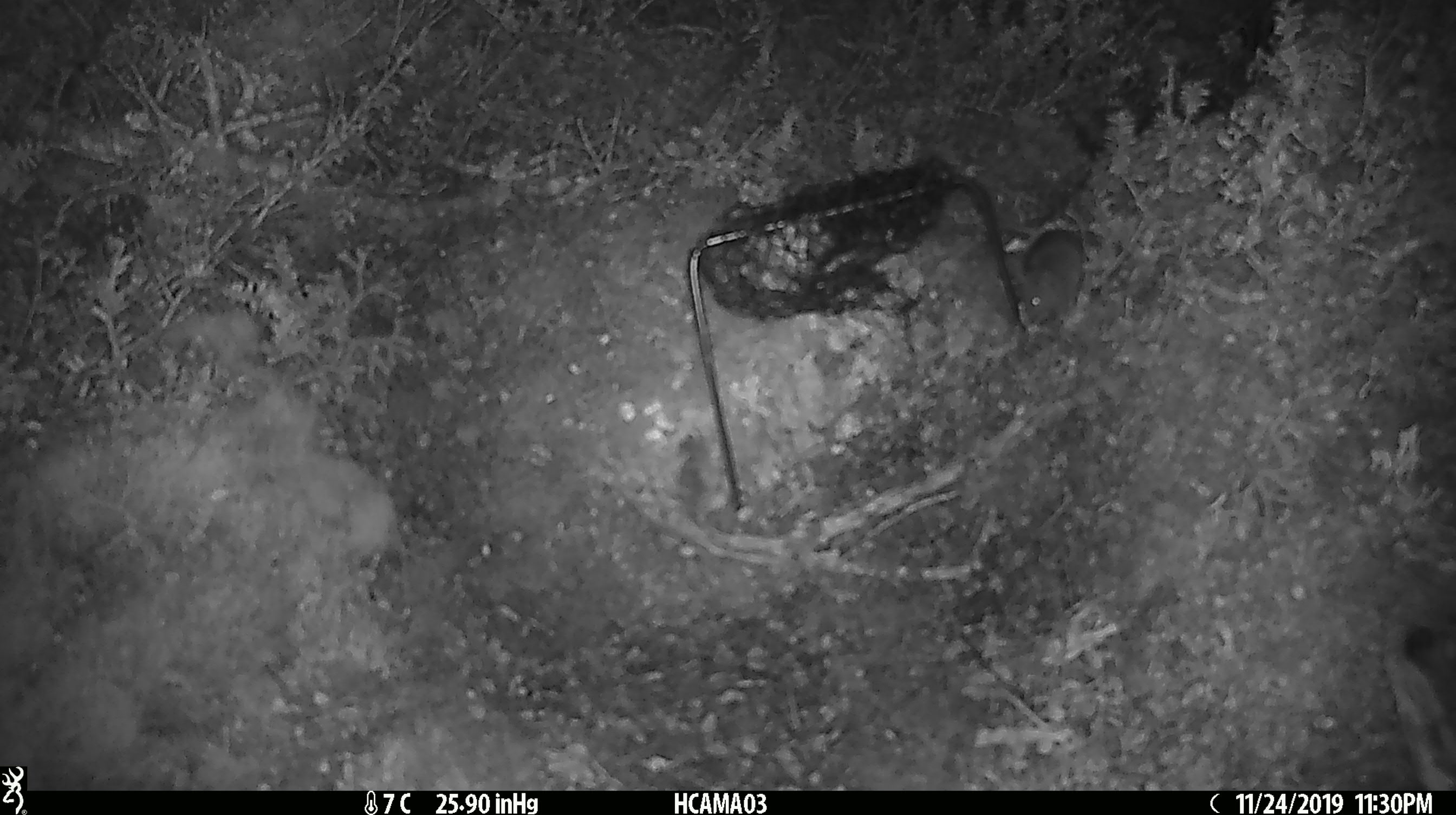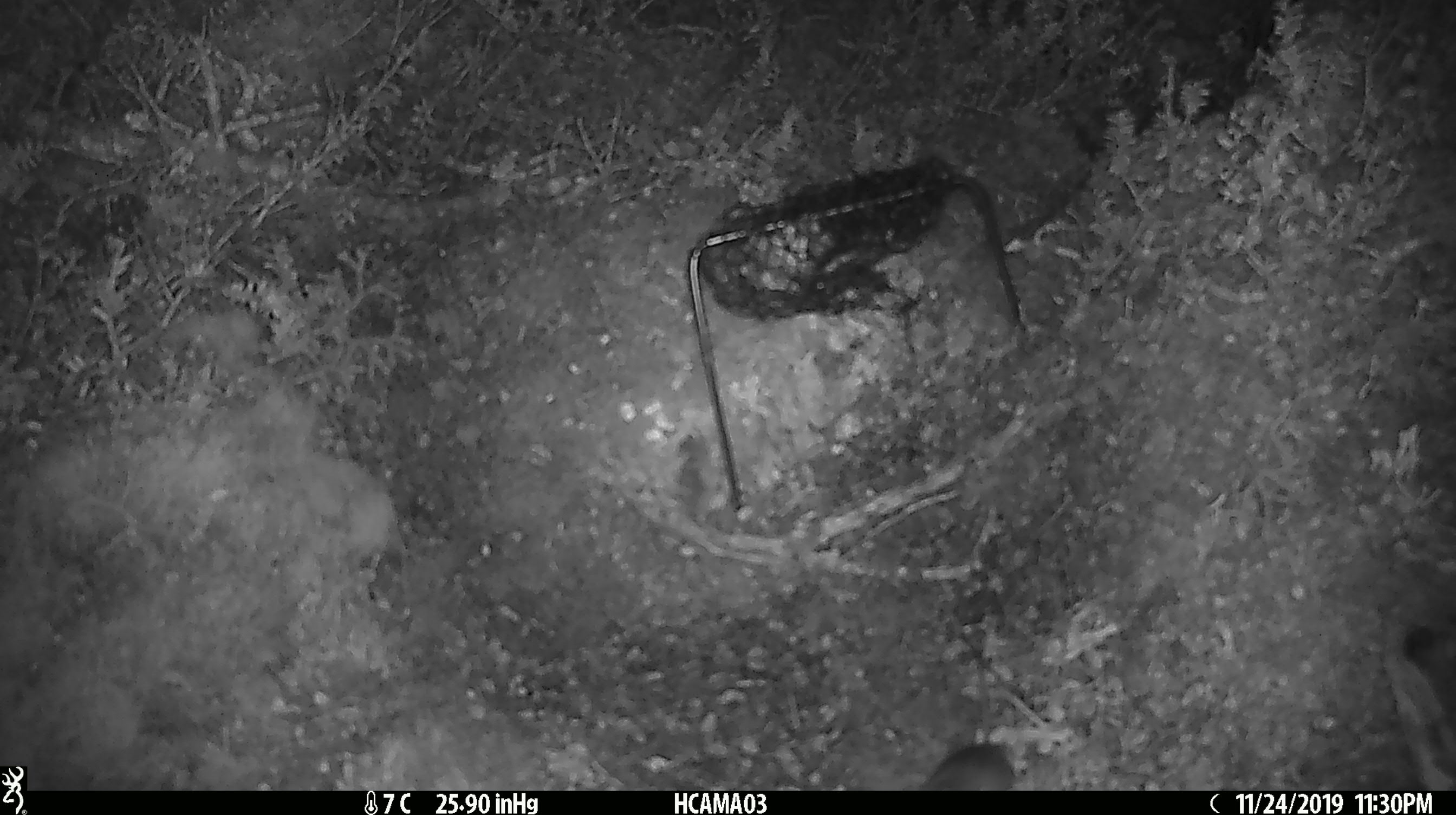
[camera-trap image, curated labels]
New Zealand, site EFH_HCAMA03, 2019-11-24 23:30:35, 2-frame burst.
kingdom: Animalia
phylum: Chordata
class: Mammalia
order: Rodentia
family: Muridae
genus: Mus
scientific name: Mus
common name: mouse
Mouse (Mus).